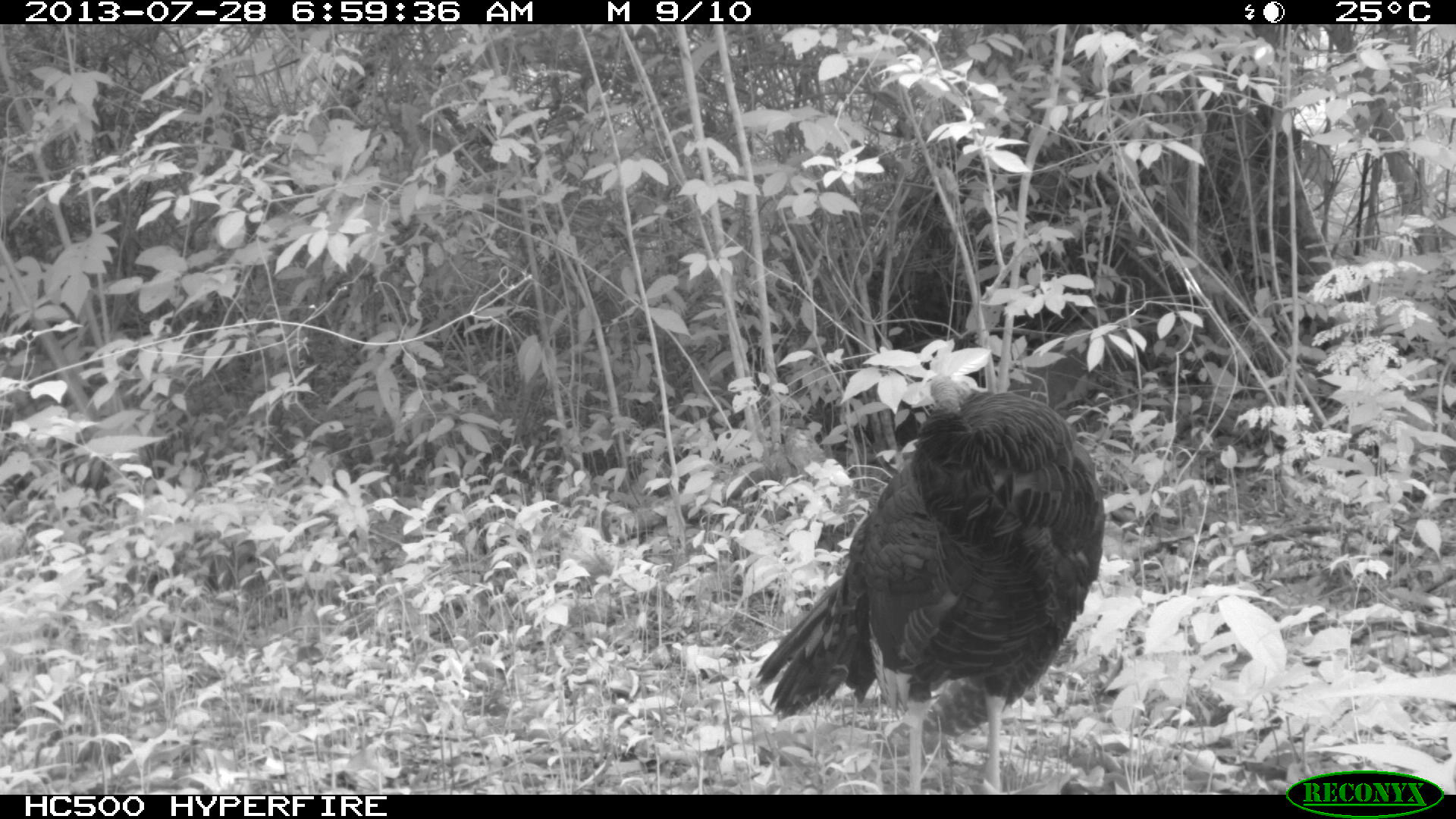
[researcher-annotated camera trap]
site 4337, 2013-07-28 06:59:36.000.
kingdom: Animalia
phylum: Chordata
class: Aves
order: Galliformes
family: Phasianidae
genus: Meleagris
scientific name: Meleagris ocellata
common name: ocellated turkey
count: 1